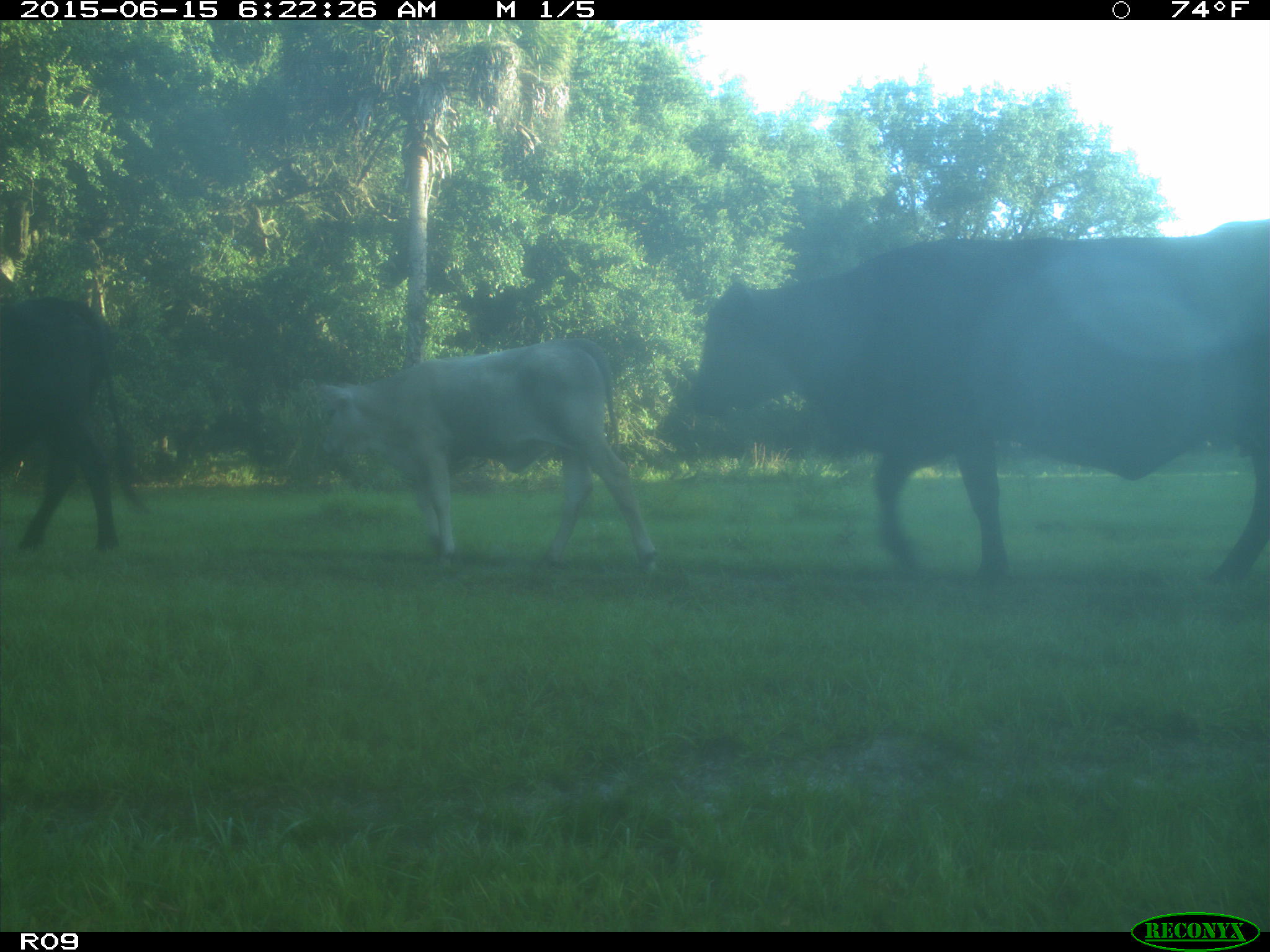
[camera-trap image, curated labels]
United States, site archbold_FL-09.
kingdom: Animalia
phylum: Chordata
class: Mammalia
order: Artiodactyla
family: Bovidae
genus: Bos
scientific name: Bos taurus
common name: domestic cow